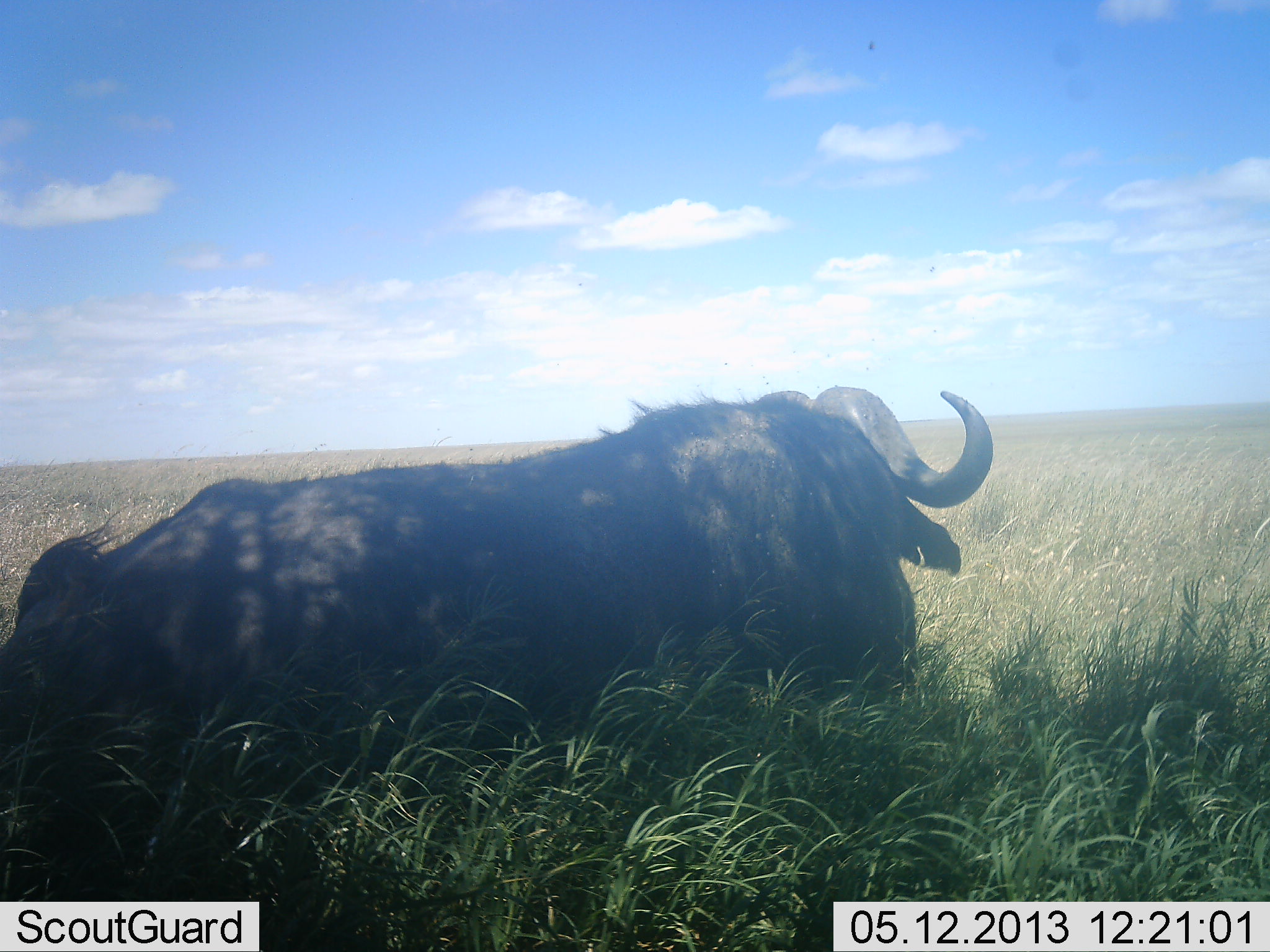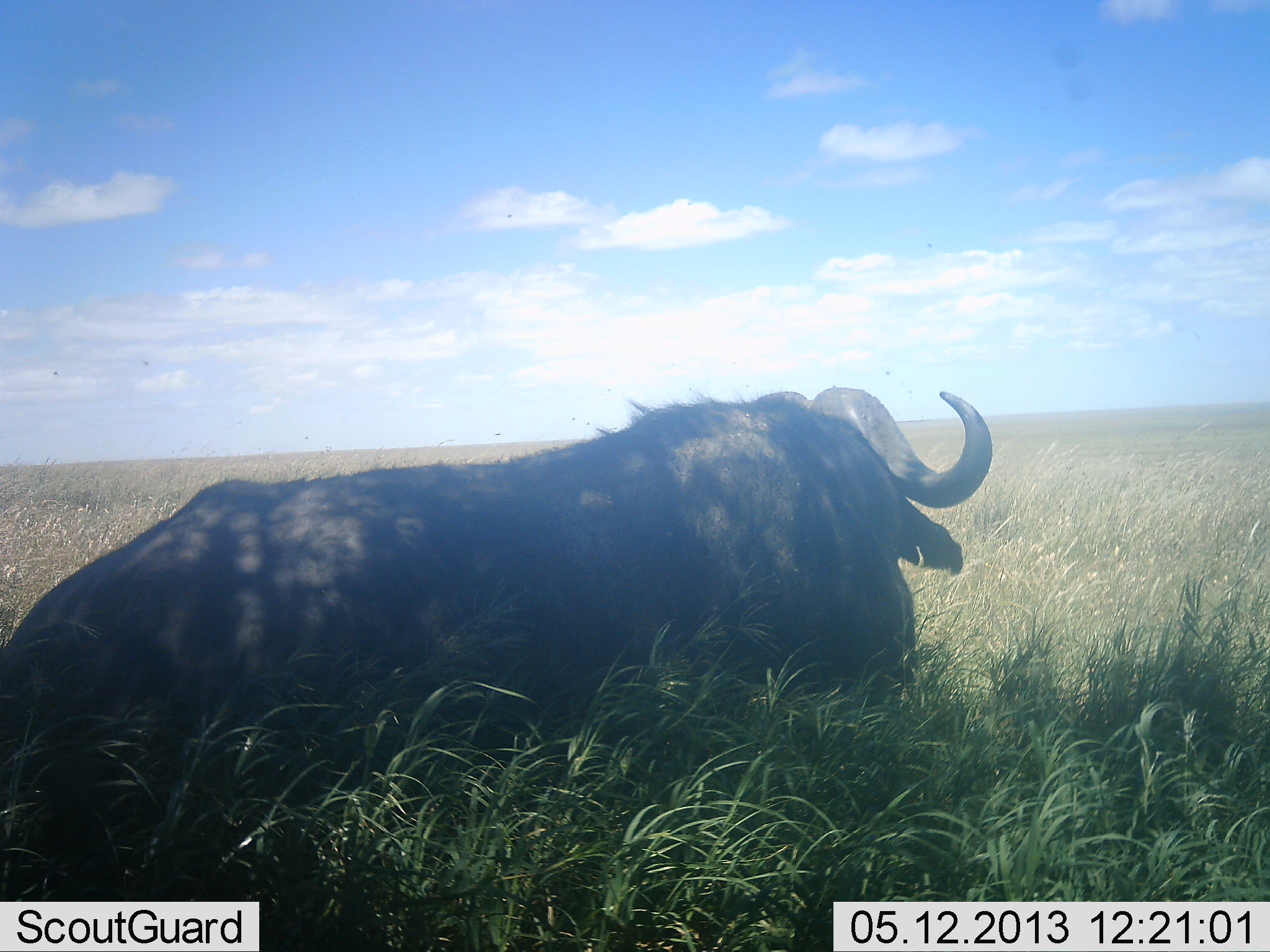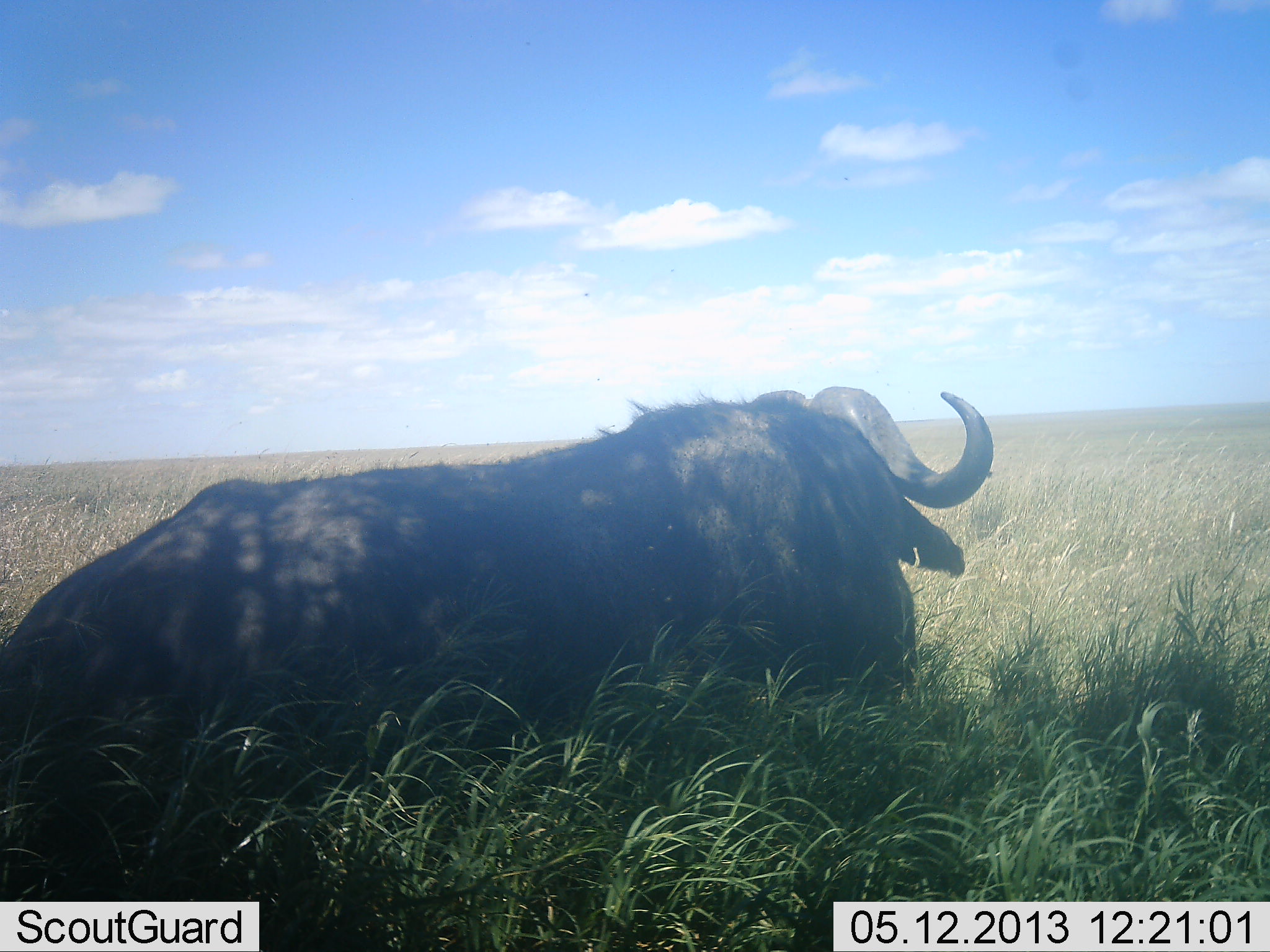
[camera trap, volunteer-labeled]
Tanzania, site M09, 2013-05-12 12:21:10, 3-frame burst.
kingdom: Animalia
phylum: Chordata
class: Mammalia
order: Artiodactyla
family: Bovidae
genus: Syncerus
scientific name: Syncerus caffer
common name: cape buffalo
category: buffalo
Buffalo (cape buffalo) (Syncerus caffer), count 1. Behavior (volunteer vote fractions): standing 20%, resting 77%, moving 2%, interacting 0%. Young present (vote fraction): 0%. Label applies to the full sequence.